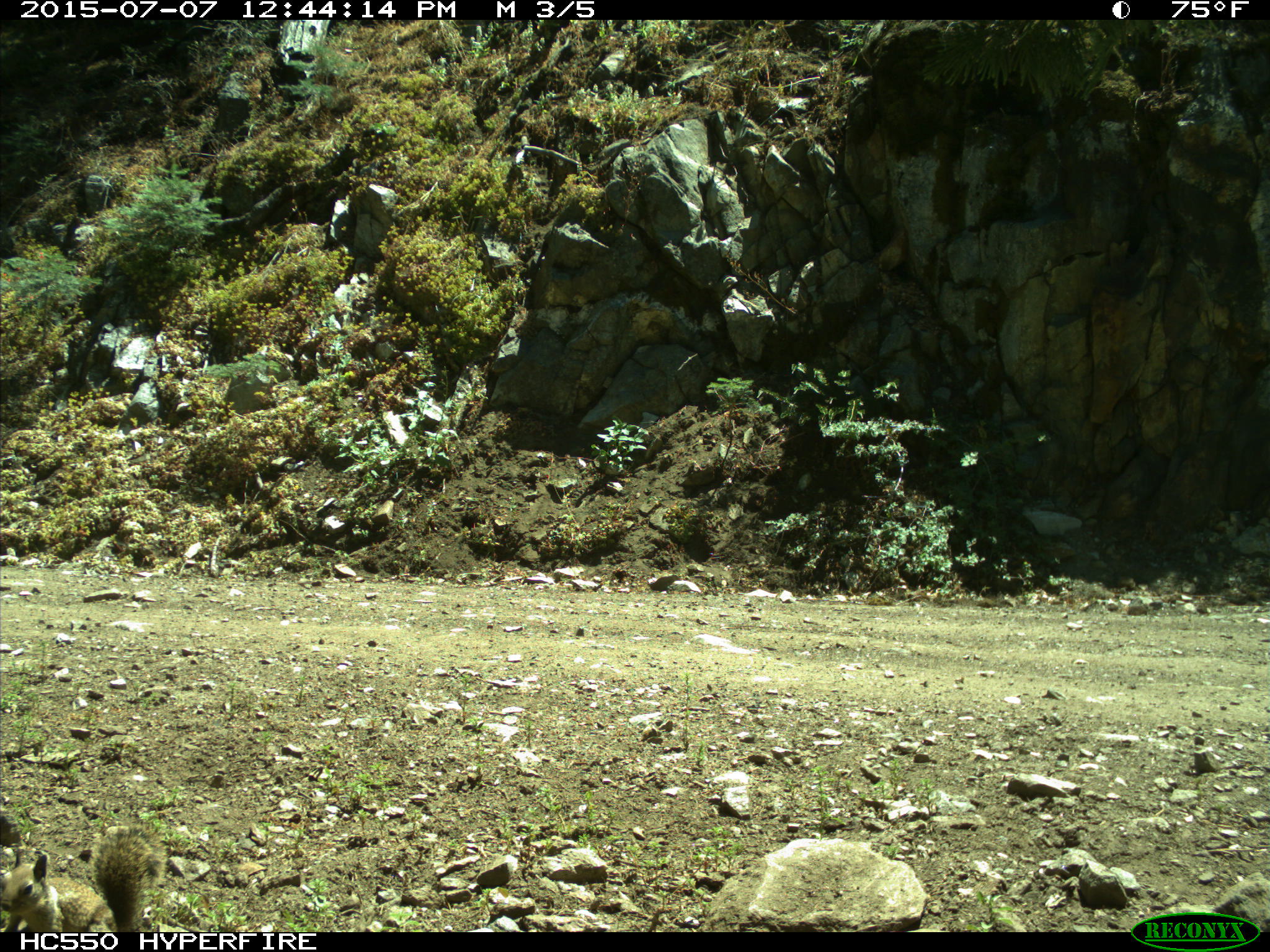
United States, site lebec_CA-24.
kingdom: Animalia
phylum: Chordata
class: Mammalia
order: Rodentia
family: Sciuridae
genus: Otospermophilus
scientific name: Otospermophilus beecheyi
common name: california ground squirrel